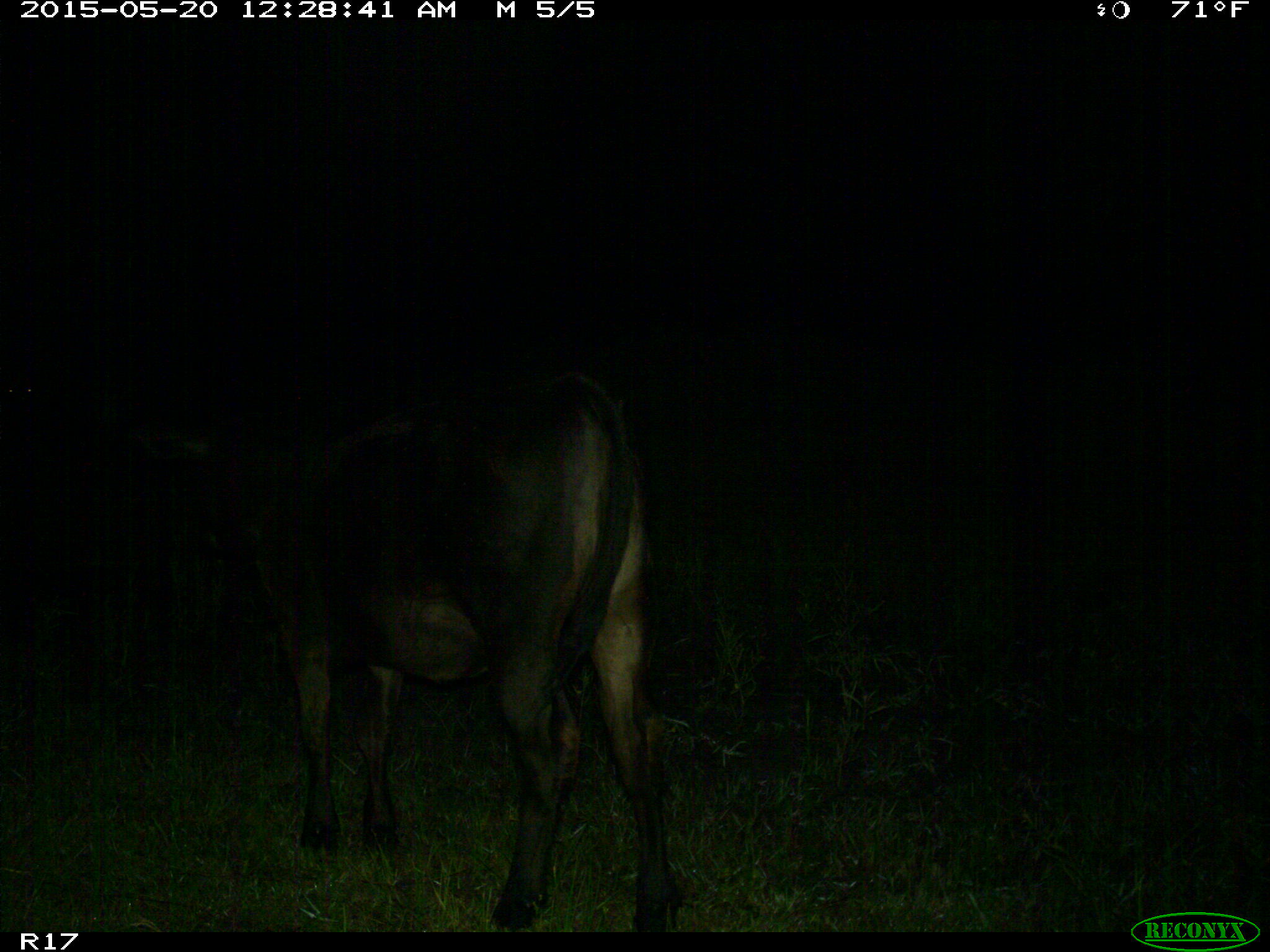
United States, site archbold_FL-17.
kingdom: Animalia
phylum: Chordata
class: Mammalia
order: Artiodactyla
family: Bovidae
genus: Bos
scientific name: Bos taurus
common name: domestic cow